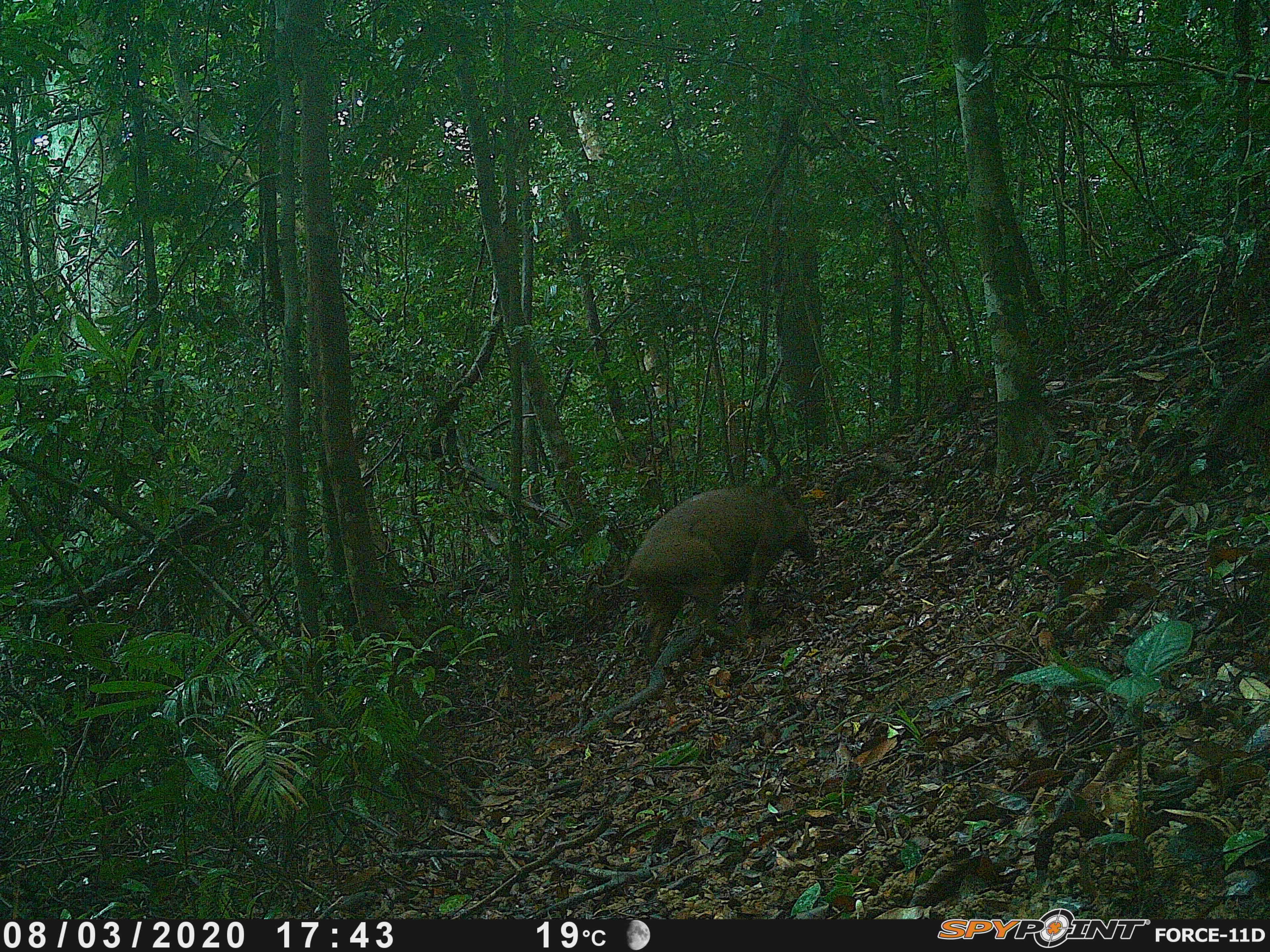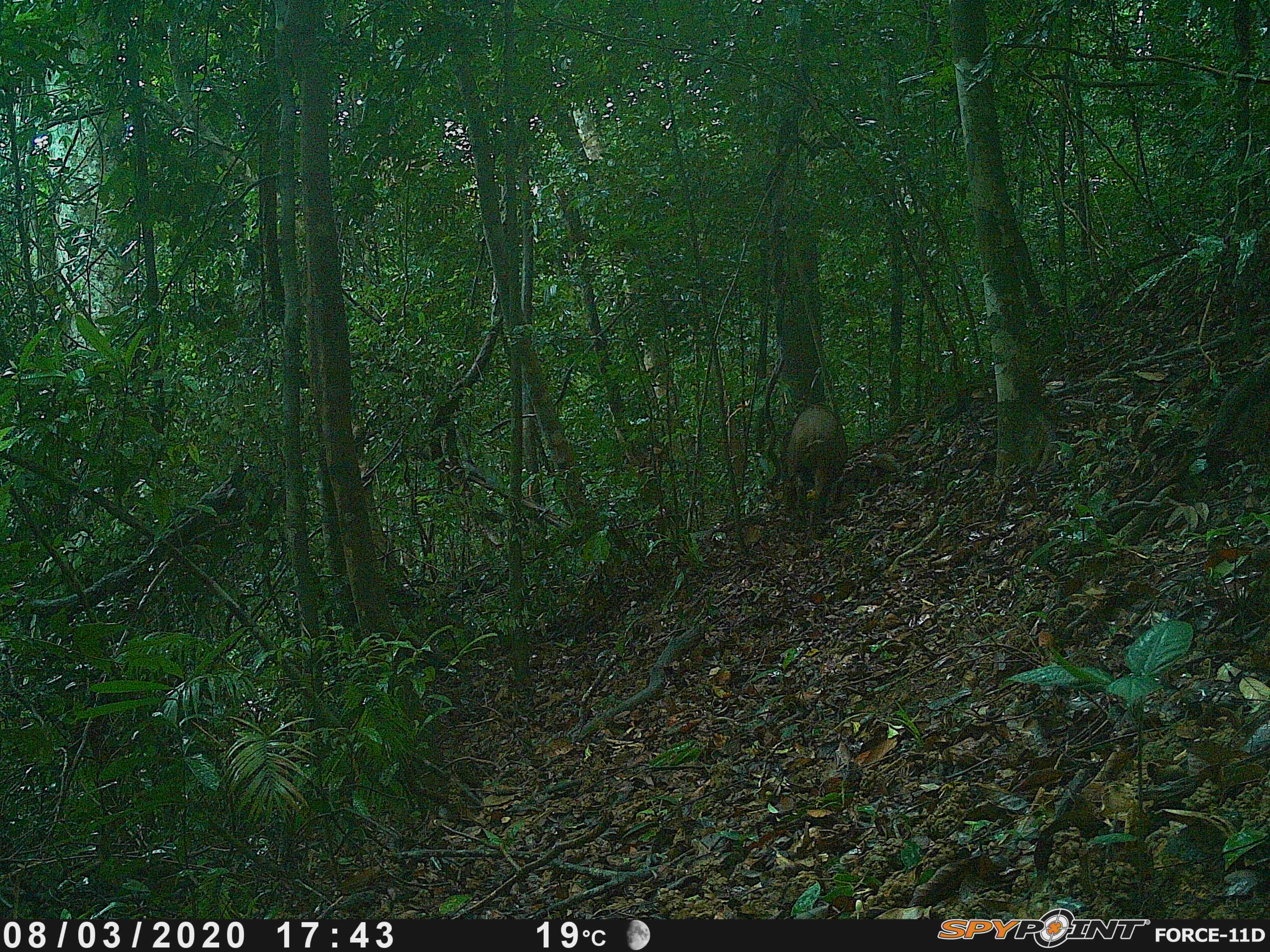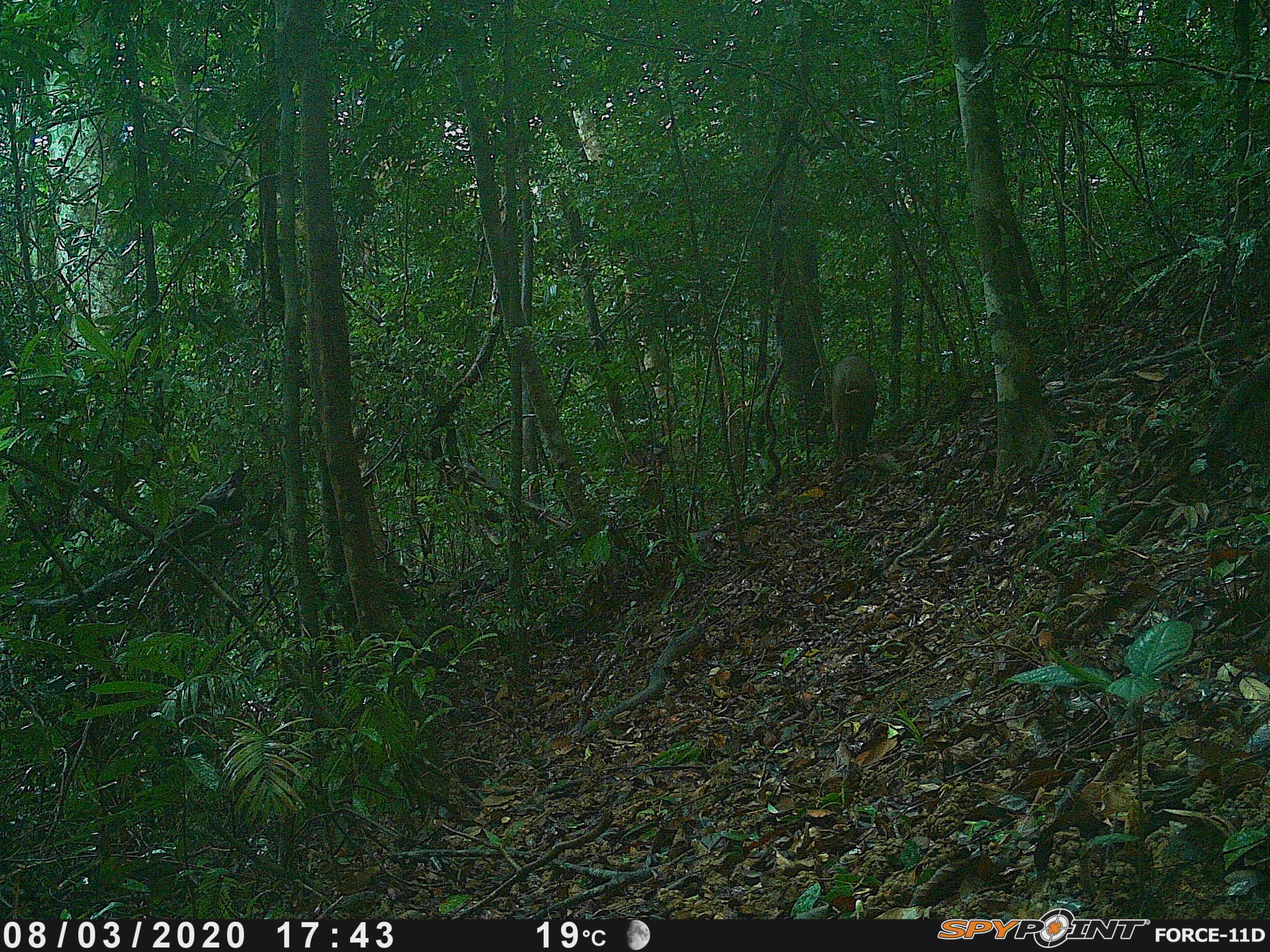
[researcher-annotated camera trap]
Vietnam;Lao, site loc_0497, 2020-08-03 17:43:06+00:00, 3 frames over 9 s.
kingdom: Animalia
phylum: Chordata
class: Mammalia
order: Artiodactyla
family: Suidae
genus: Sus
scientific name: Sus scrofa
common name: eurasian wild pig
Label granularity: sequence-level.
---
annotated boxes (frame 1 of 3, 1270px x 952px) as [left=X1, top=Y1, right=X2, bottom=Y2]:
eurasian wild pig: [left=596, top=485, right=816, bottom=663]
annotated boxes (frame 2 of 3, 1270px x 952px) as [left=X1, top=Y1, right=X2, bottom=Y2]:
eurasian wild pig: [left=780, top=403, right=848, bottom=525]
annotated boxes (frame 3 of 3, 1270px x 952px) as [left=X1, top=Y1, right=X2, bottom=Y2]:
eurasian wild pig: [left=831, top=355, right=878, bottom=466]